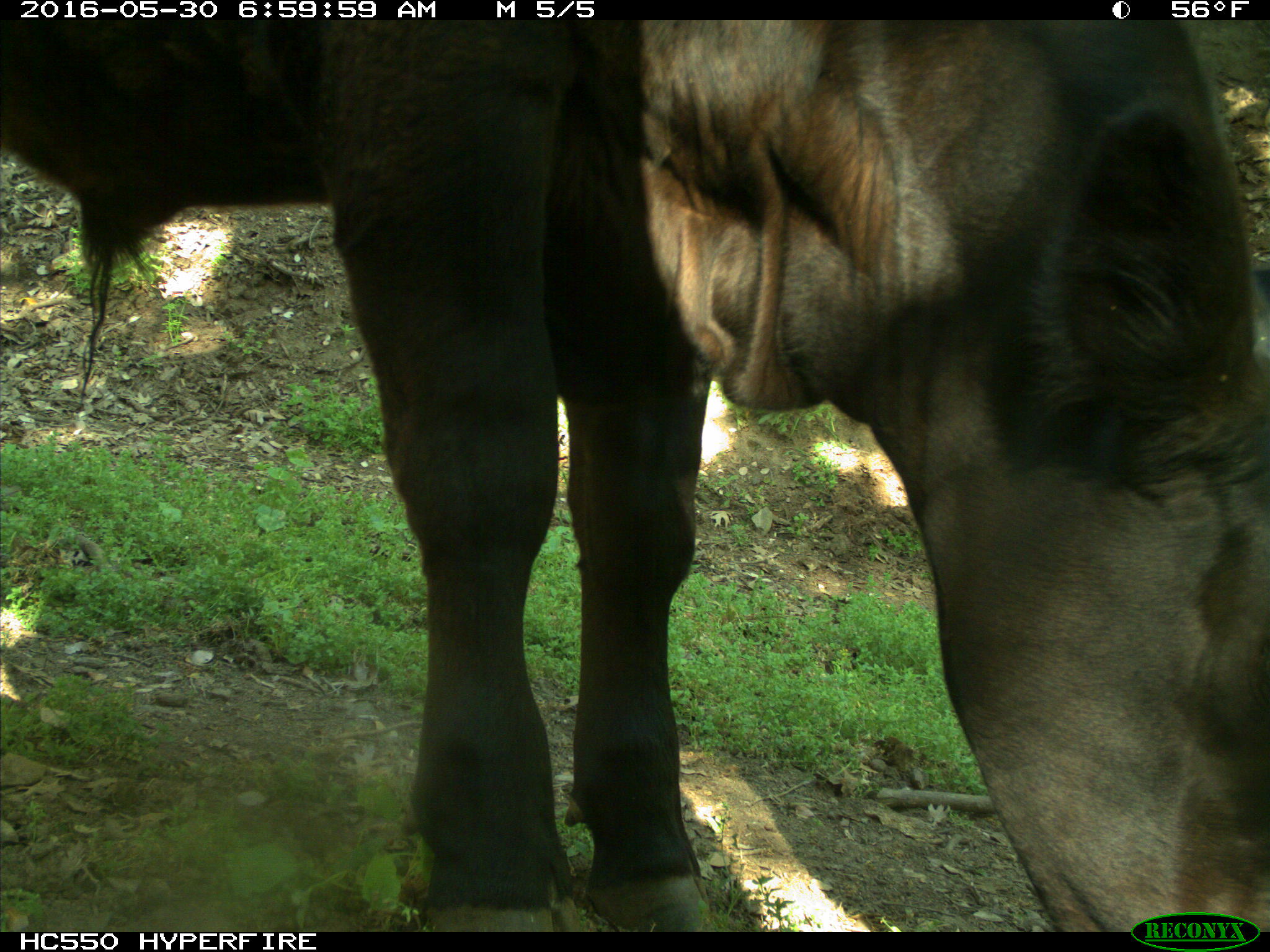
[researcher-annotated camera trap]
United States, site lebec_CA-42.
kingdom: Animalia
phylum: Chordata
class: Mammalia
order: Artiodactyla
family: Bovidae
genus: Bos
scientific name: Bos taurus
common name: domestic cow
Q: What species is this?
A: Bos taurus (domestic cow).